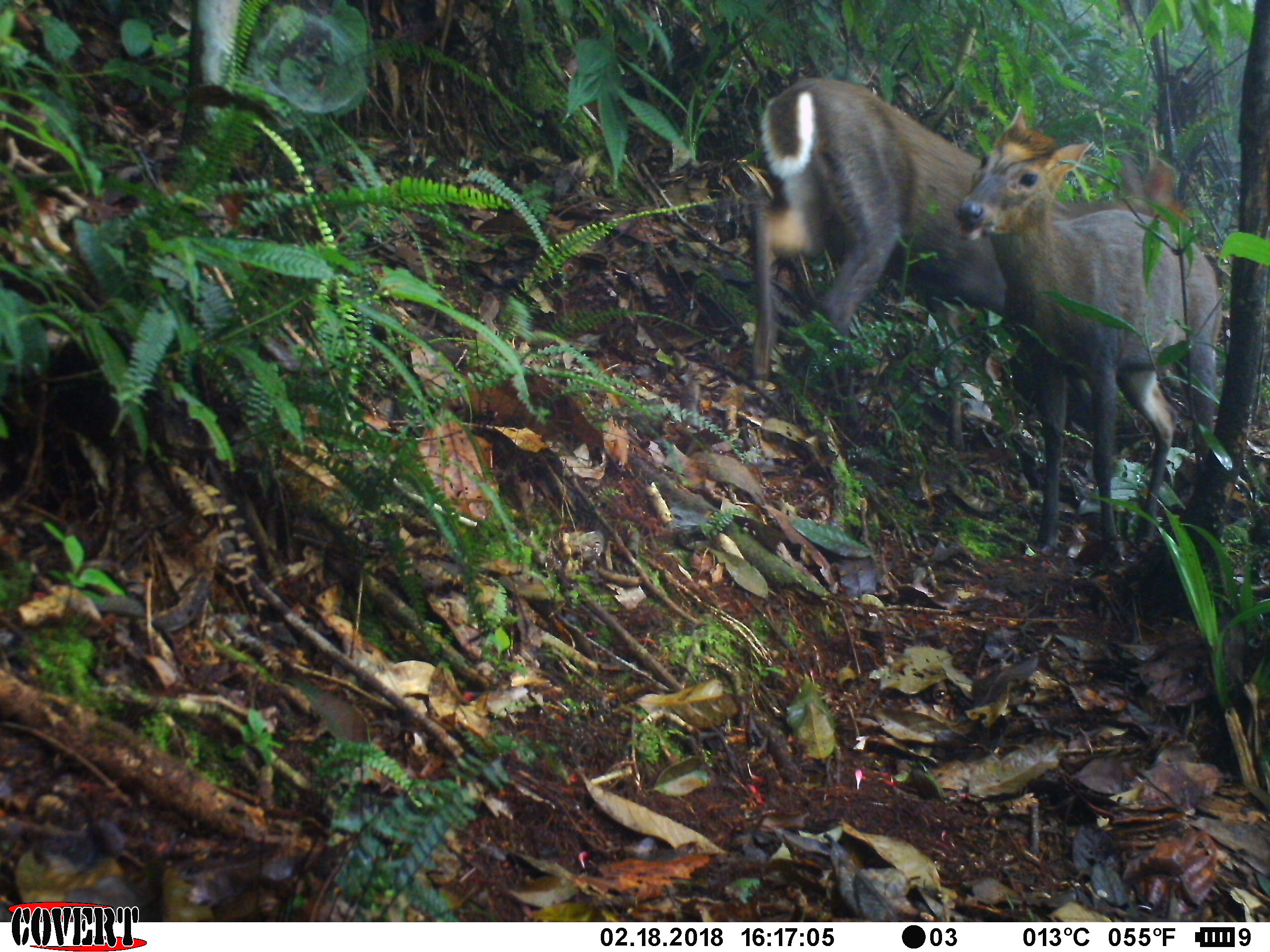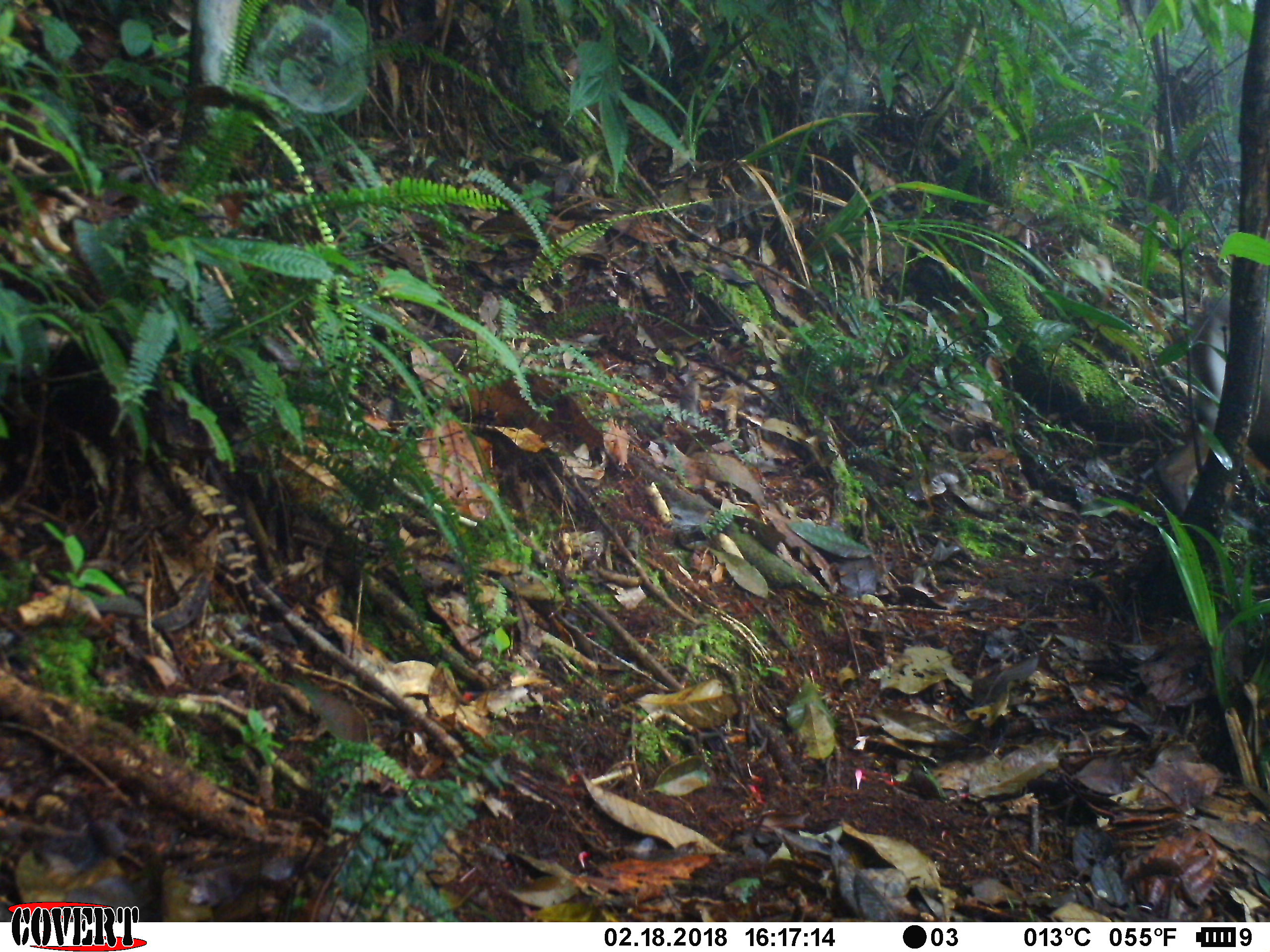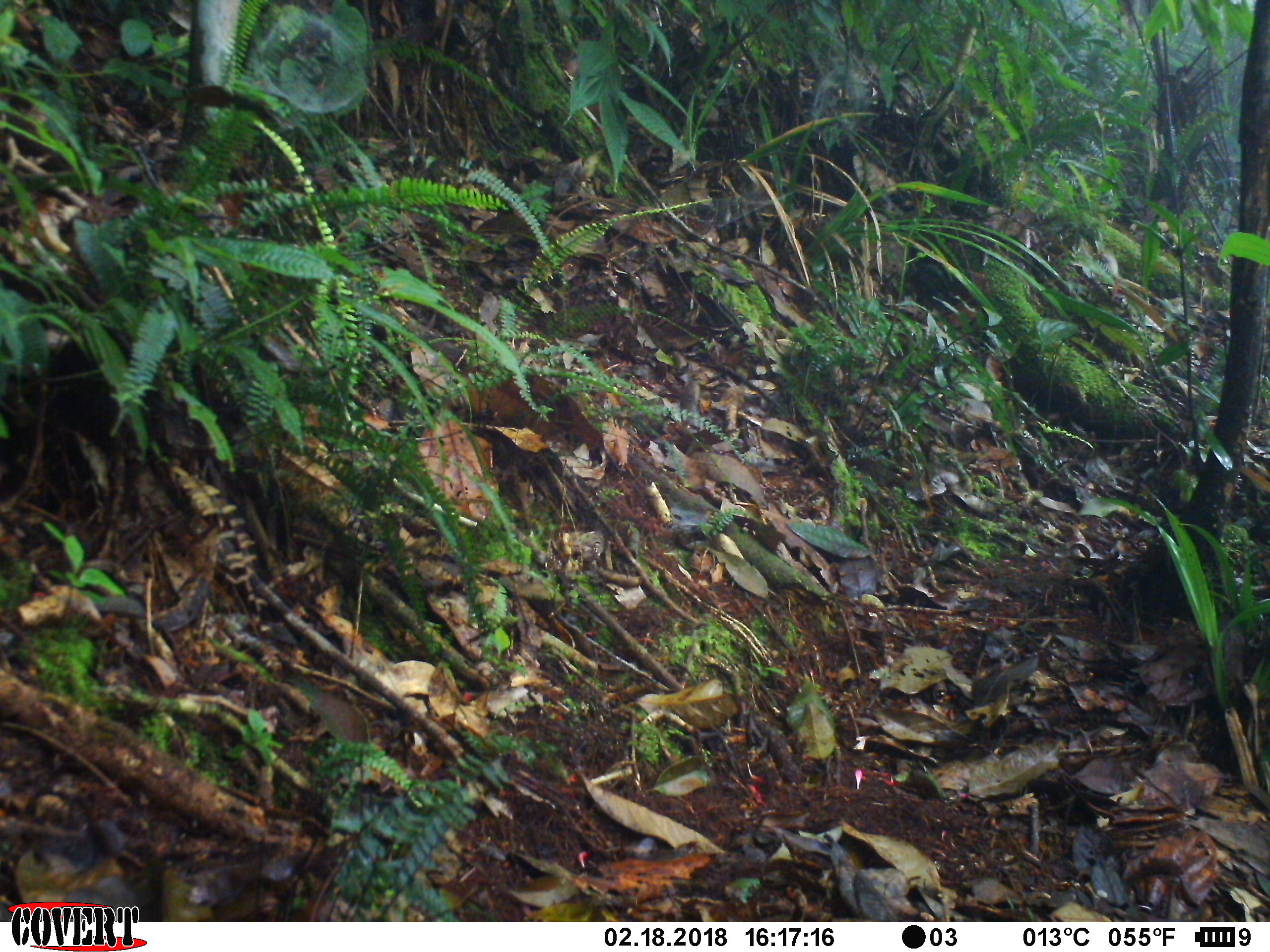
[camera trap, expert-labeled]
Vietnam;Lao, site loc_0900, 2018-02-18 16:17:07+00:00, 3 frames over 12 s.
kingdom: Animalia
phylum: Chordata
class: Mammalia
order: Artiodactyla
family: Cervidae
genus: Muntiacus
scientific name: Muntiacus rooseveltorum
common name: roosevelt's muntjac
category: roosevelts muntjac group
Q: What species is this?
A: Roosevelts muntjac group (roosevelt's muntjac) (Muntiacus rooseveltorum).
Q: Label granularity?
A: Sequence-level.